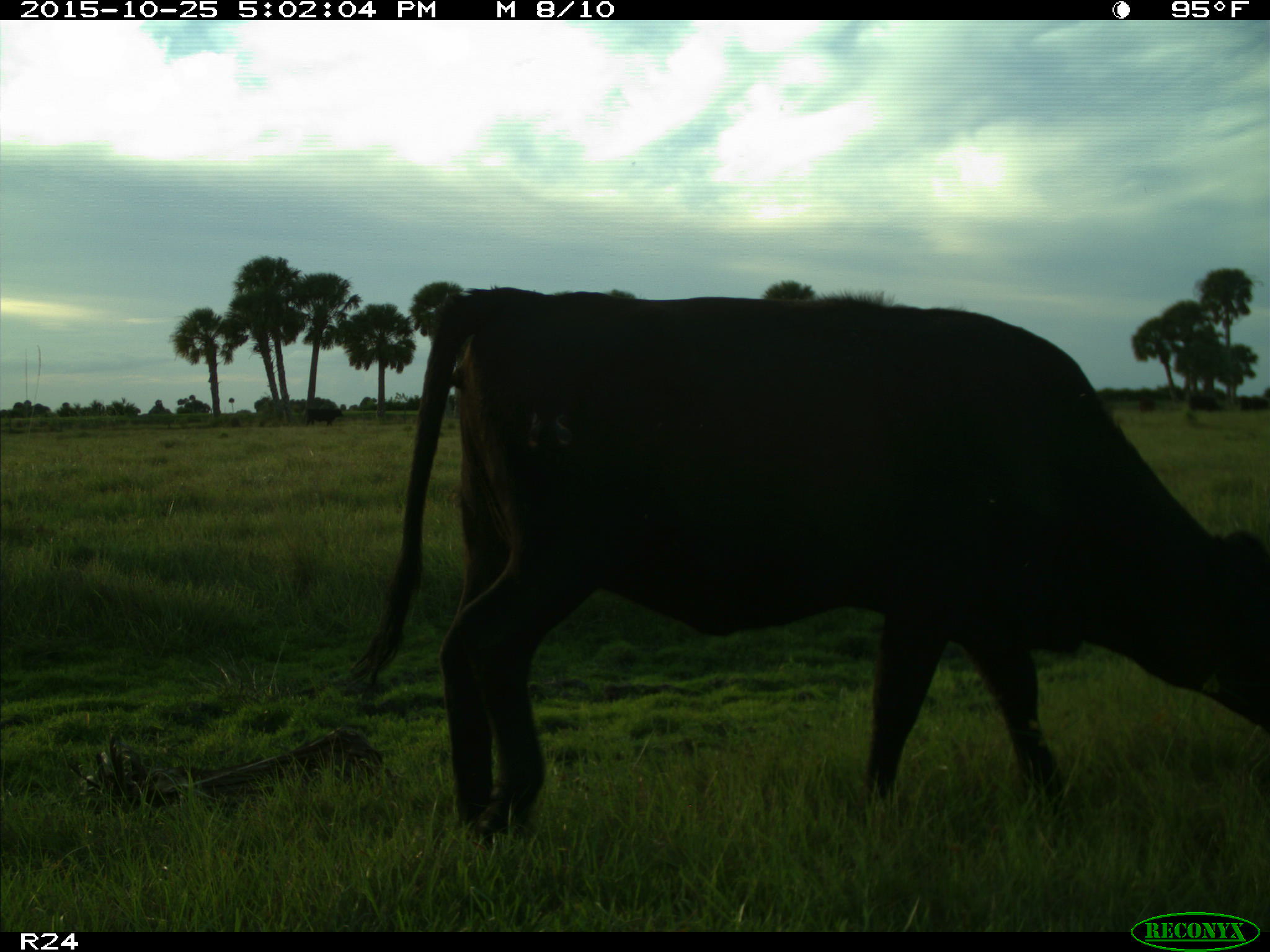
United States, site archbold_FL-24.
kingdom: Animalia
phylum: Chordata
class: Mammalia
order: Artiodactyla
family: Bovidae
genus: Bos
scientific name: Bos taurus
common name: domestic cow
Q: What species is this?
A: Bos taurus (domestic cow).